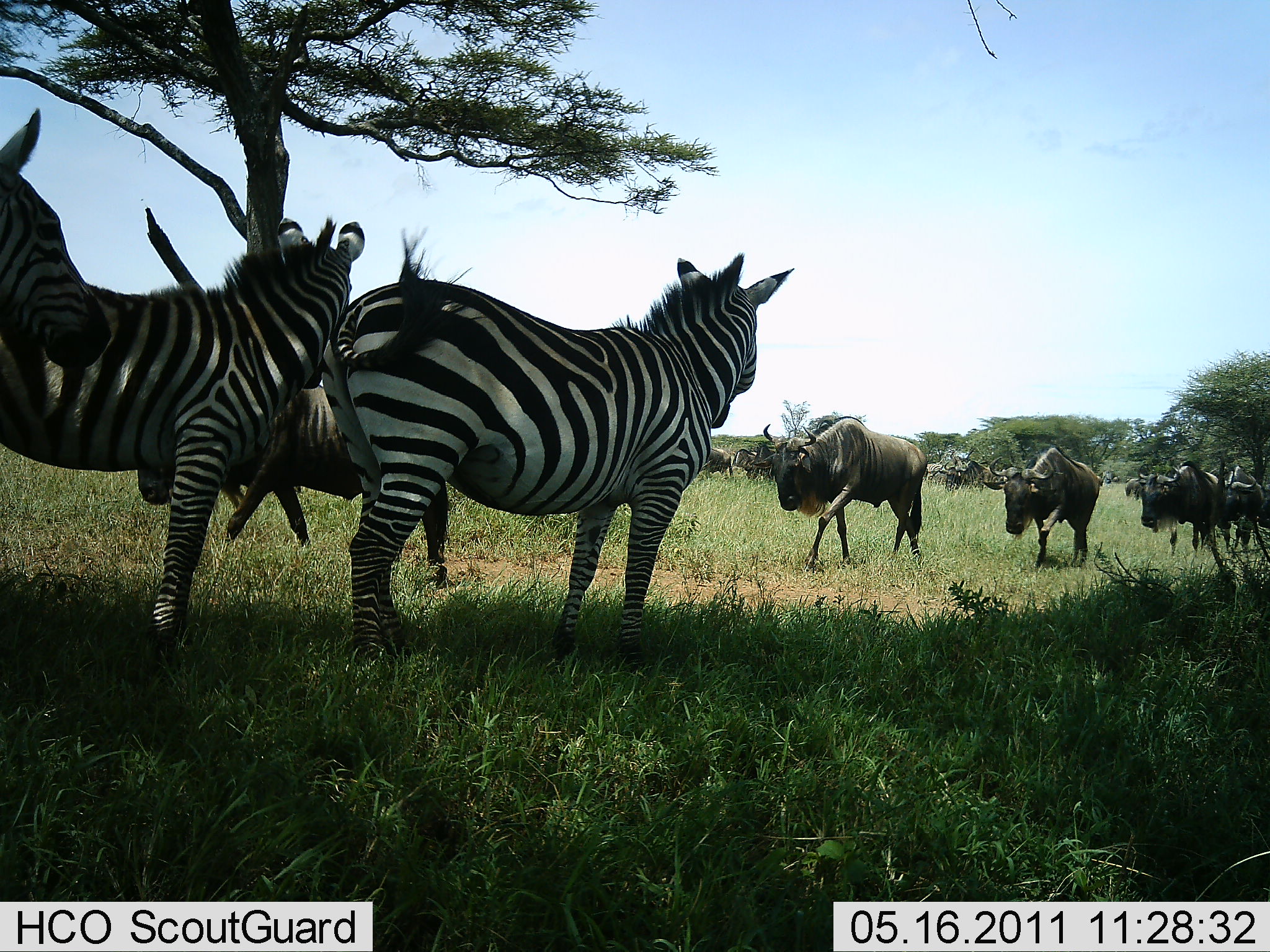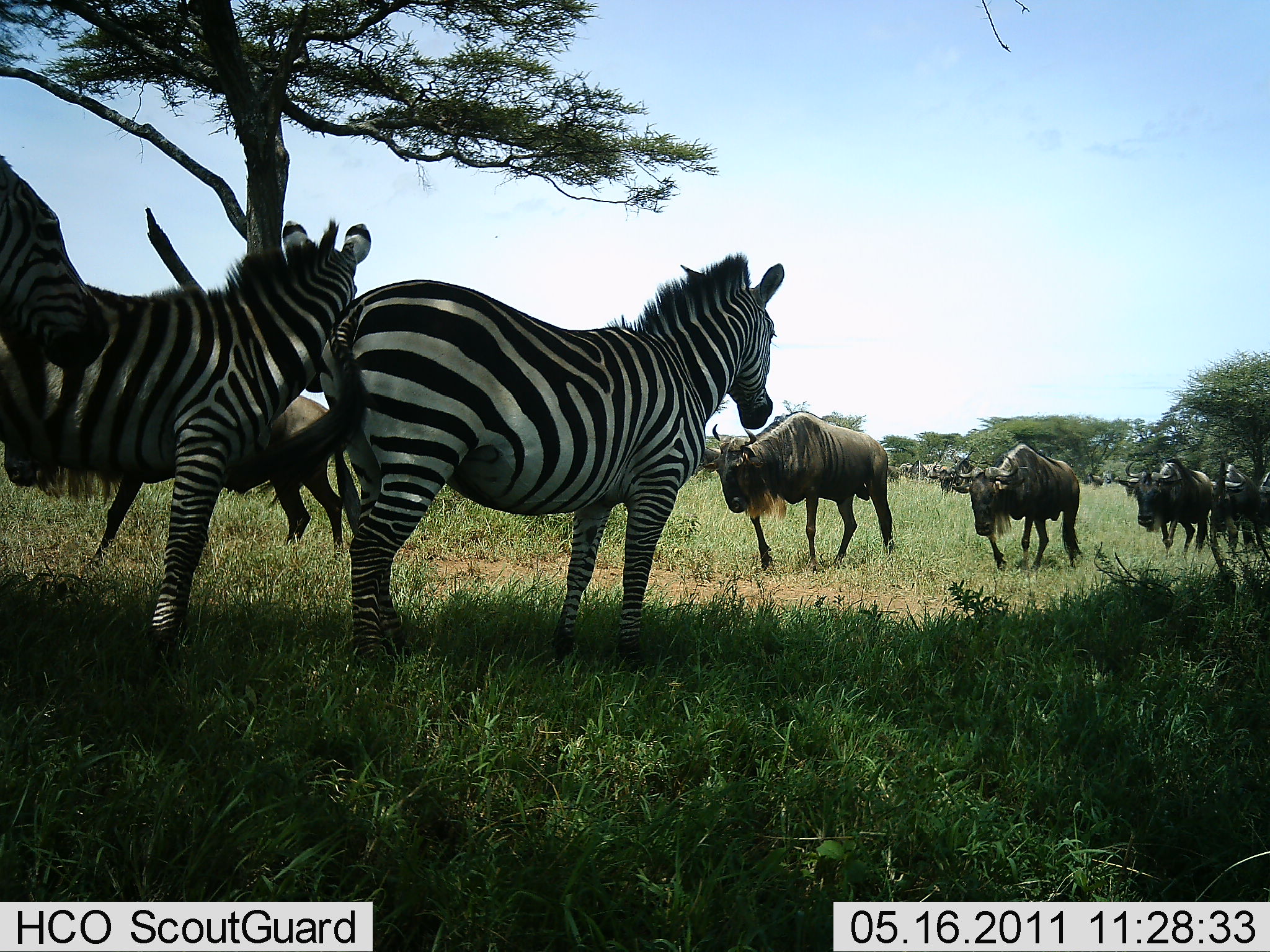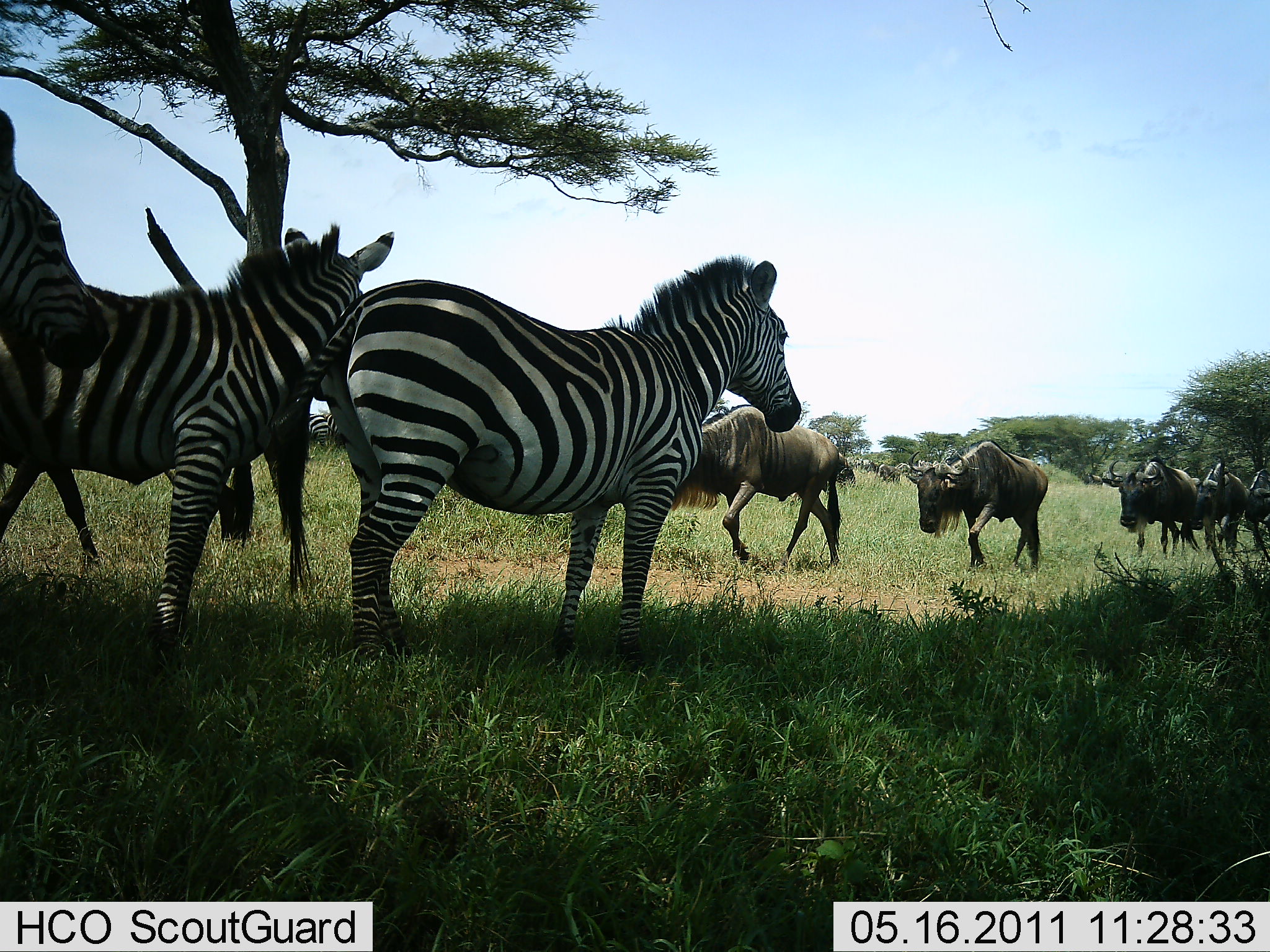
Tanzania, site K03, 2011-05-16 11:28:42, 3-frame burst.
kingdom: Animalia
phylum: Chordata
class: Mammalia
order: Artiodactyla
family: Bovidae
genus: Connochaetes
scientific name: Connochaetes taurinus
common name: blue wildebeest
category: wildebeest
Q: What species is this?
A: Wildebeest (blue wildebeest) (Connochaetes taurinus).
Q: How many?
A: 11-50.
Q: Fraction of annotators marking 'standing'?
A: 14%.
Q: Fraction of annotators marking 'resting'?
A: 0%.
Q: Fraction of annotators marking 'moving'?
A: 100%.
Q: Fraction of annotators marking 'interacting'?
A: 0%.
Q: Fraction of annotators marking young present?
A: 0%.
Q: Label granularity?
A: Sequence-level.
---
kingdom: Animalia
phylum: Chordata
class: Mammalia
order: Perissodactyla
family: Equidae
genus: Equus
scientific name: Equus quagga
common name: plains zebra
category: zebra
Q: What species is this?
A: Zebra (plains zebra) (Equus quagga).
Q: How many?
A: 3.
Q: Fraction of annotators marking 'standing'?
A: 100%.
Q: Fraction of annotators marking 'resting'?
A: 7%.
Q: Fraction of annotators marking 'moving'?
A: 0%.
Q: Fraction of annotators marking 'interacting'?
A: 0%.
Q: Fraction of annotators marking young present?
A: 0%.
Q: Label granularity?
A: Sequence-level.